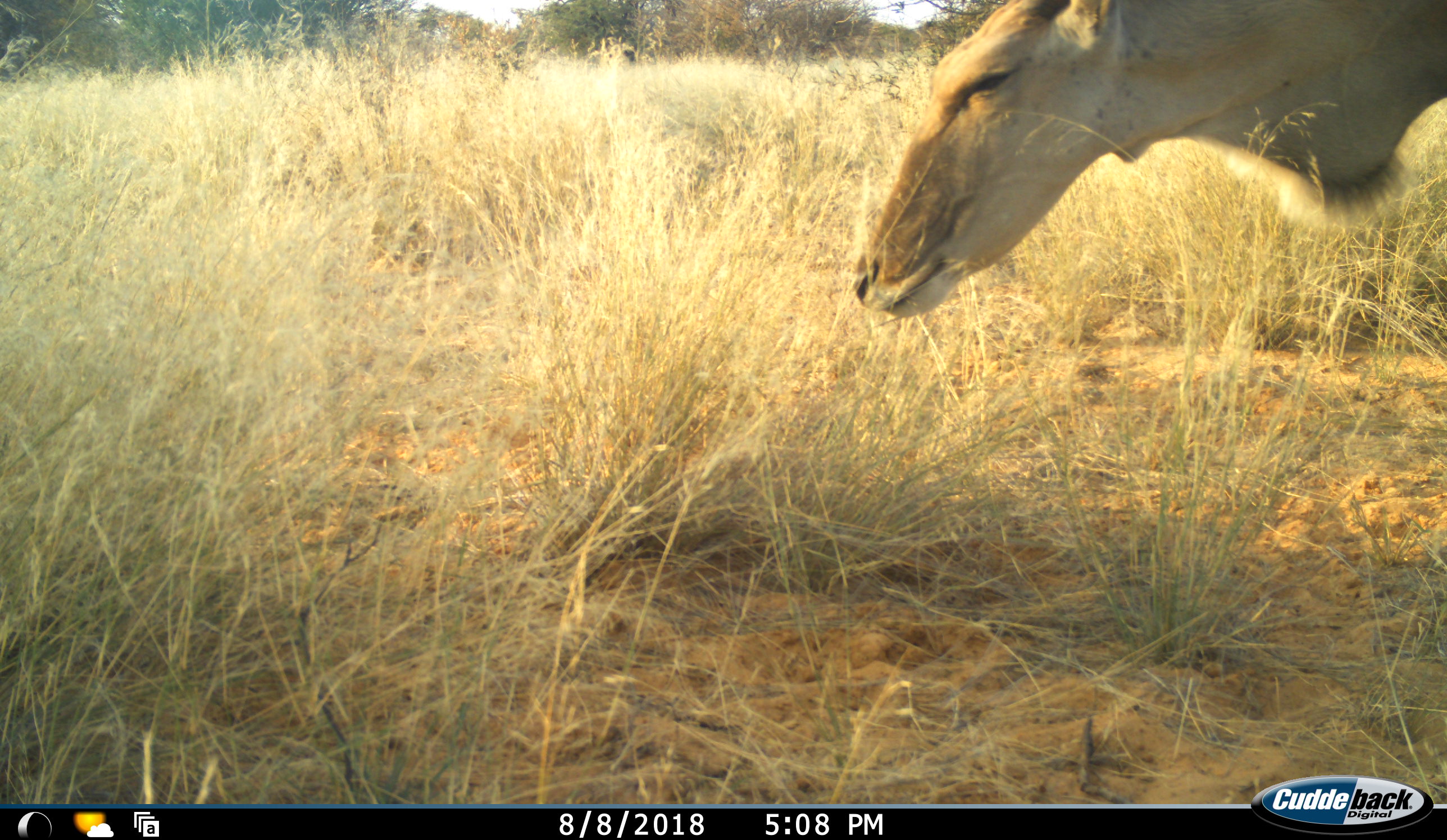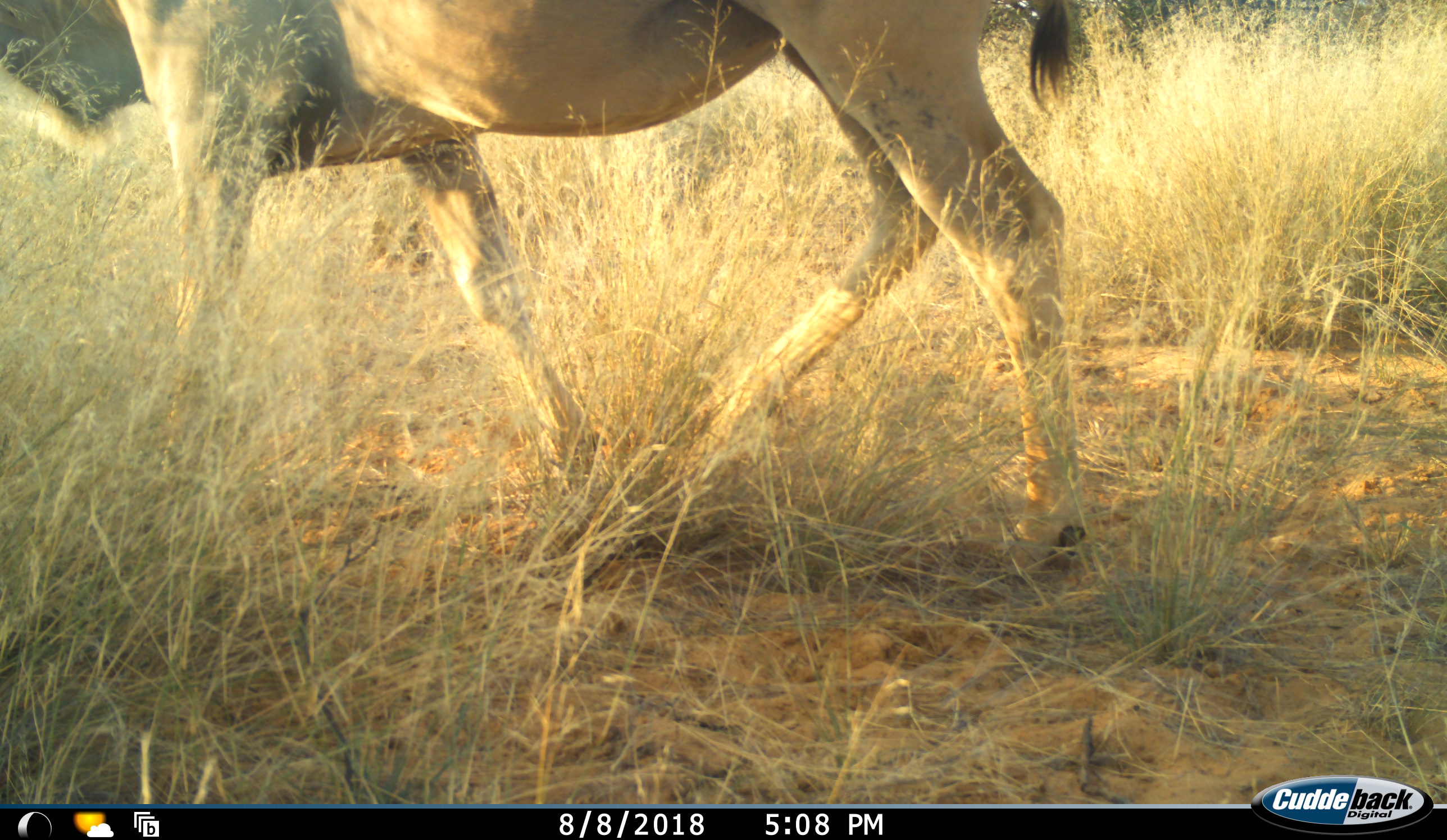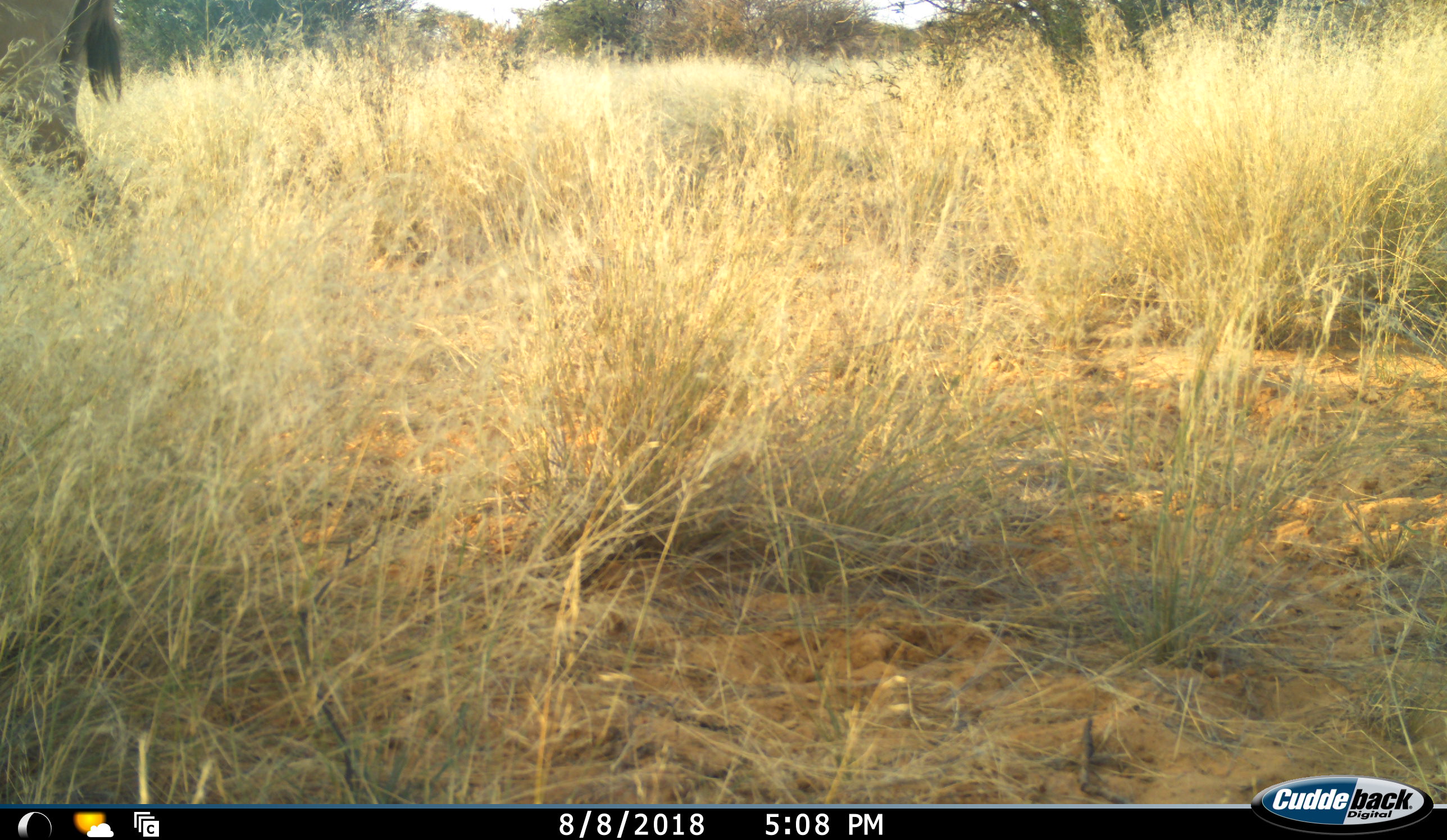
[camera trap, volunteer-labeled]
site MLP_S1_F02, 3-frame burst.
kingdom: Animalia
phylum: Chordata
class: Mammalia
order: Artiodactyla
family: Bovidae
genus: Tragelaphus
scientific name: Tragelaphus oryx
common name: eland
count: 1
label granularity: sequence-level